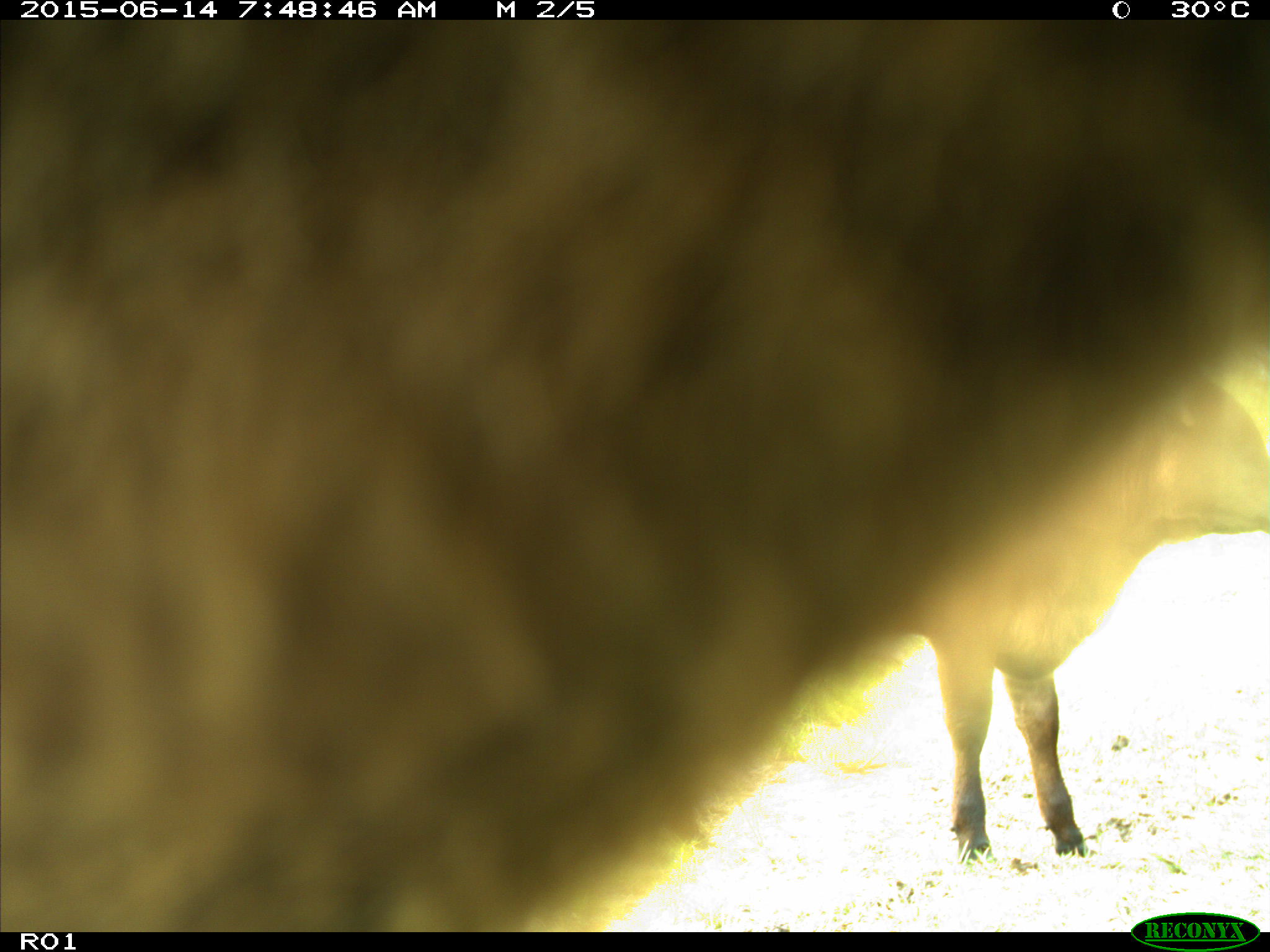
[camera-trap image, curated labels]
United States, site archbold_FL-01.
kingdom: Animalia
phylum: Chordata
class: Mammalia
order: Artiodactyla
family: Bovidae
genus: Bos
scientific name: Bos taurus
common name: domestic cow